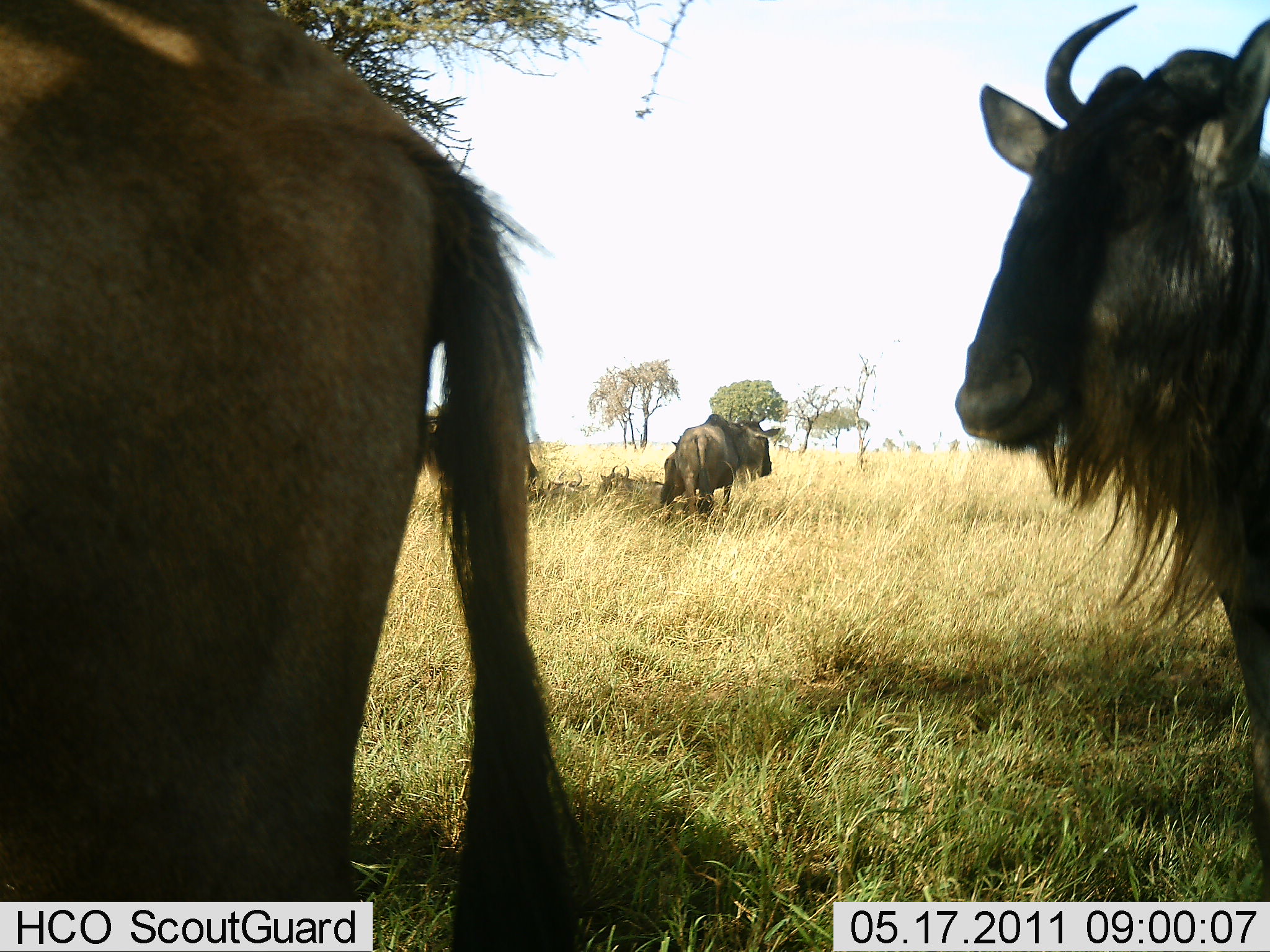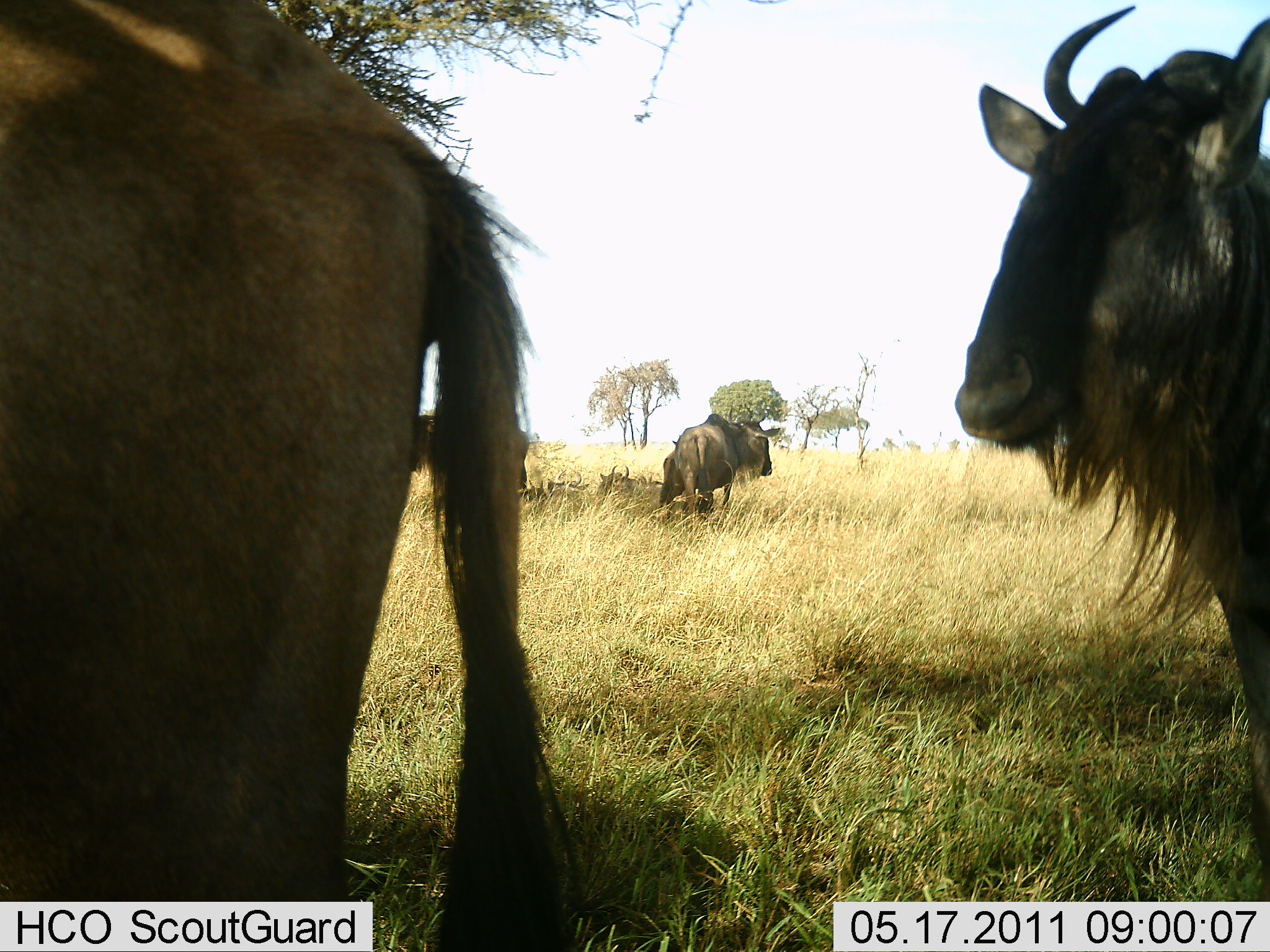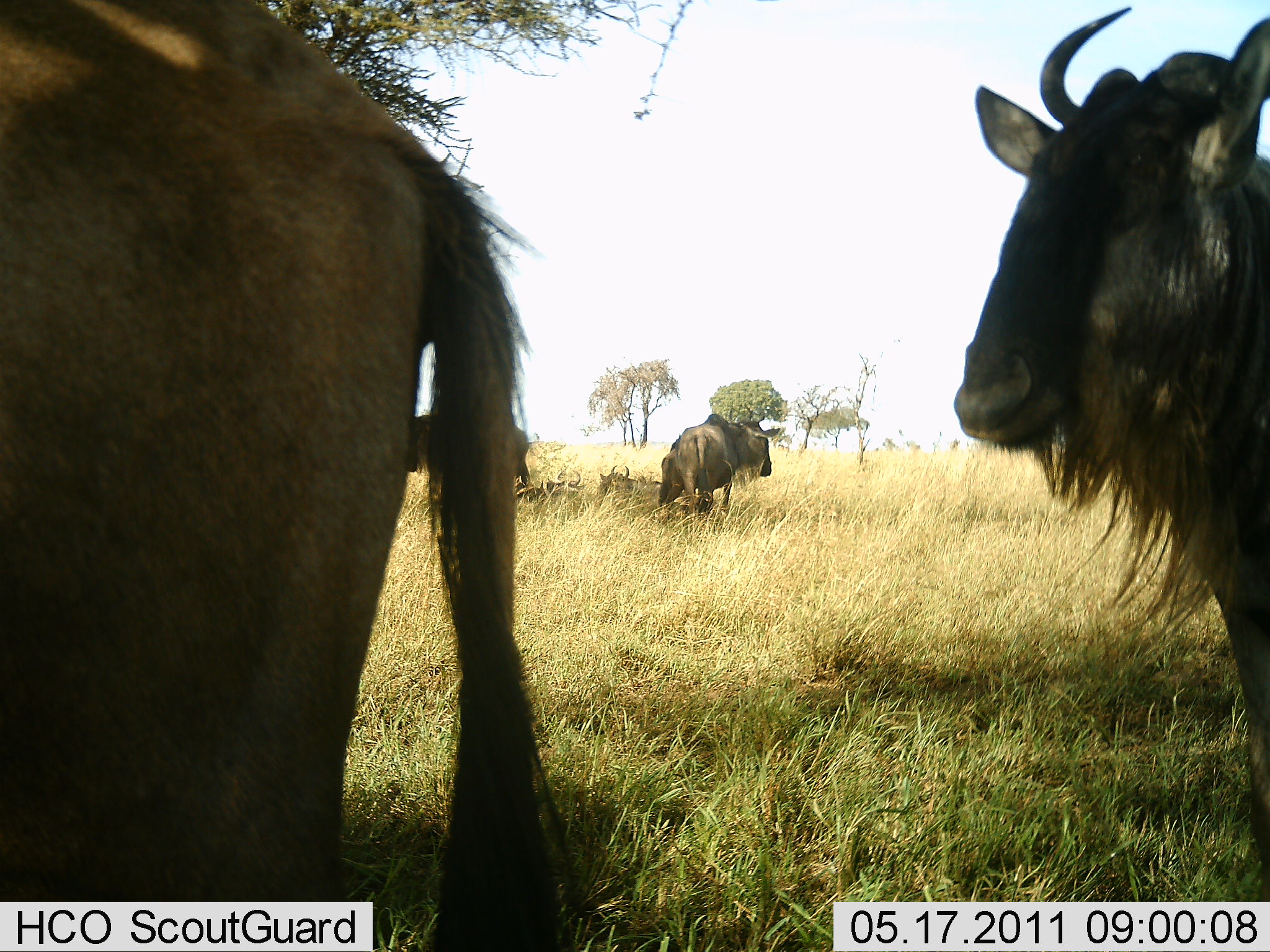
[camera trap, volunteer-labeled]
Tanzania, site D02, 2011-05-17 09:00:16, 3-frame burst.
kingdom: Animalia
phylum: Chordata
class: Mammalia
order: Artiodactyla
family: Bovidae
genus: Connochaetes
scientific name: Connochaetes taurinus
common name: blue wildebeest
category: wildebeest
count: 5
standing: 79%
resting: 64%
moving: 0%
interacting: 0%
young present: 14%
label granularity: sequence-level